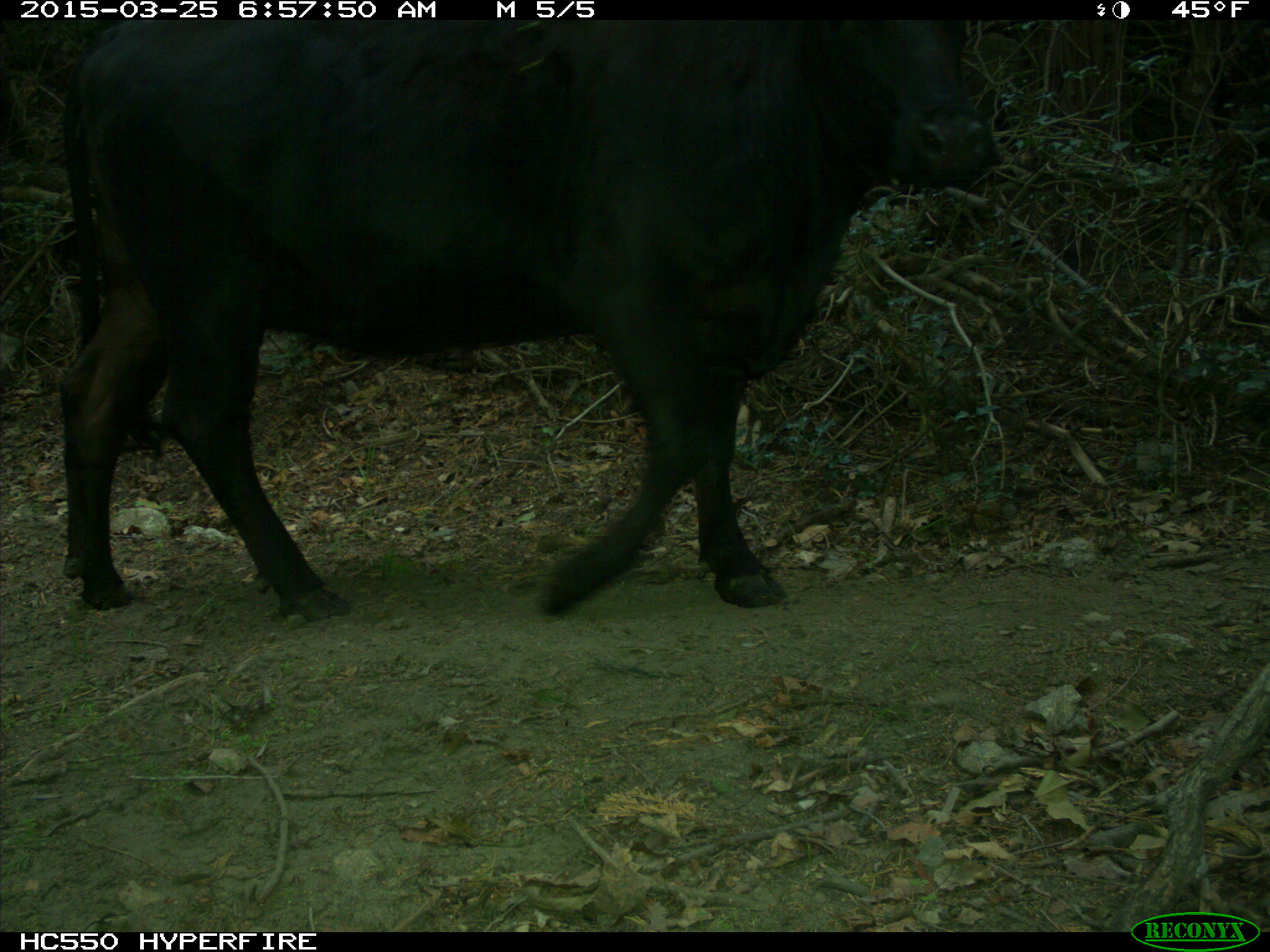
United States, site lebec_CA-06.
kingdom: Animalia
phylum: Chordata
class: Mammalia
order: Artiodactyla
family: Bovidae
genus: Bos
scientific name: Bos taurus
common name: domestic cow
Bos taurus (domestic cow).